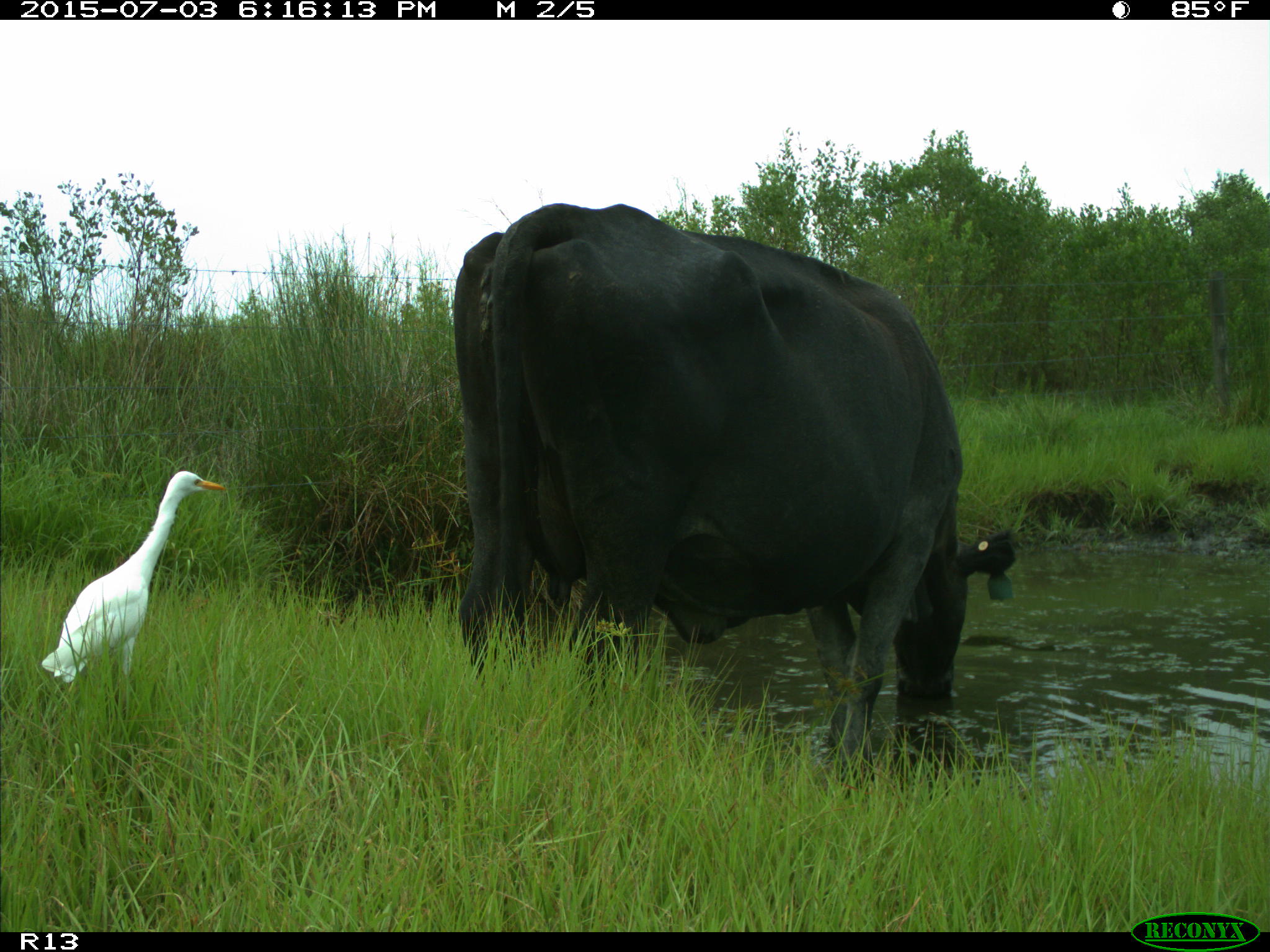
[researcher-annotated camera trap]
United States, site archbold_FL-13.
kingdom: Animalia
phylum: Chordata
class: Mammalia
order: Artiodactyla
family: Bovidae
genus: Bos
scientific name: Bos taurus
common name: domestic cow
Bos taurus (domestic cow).